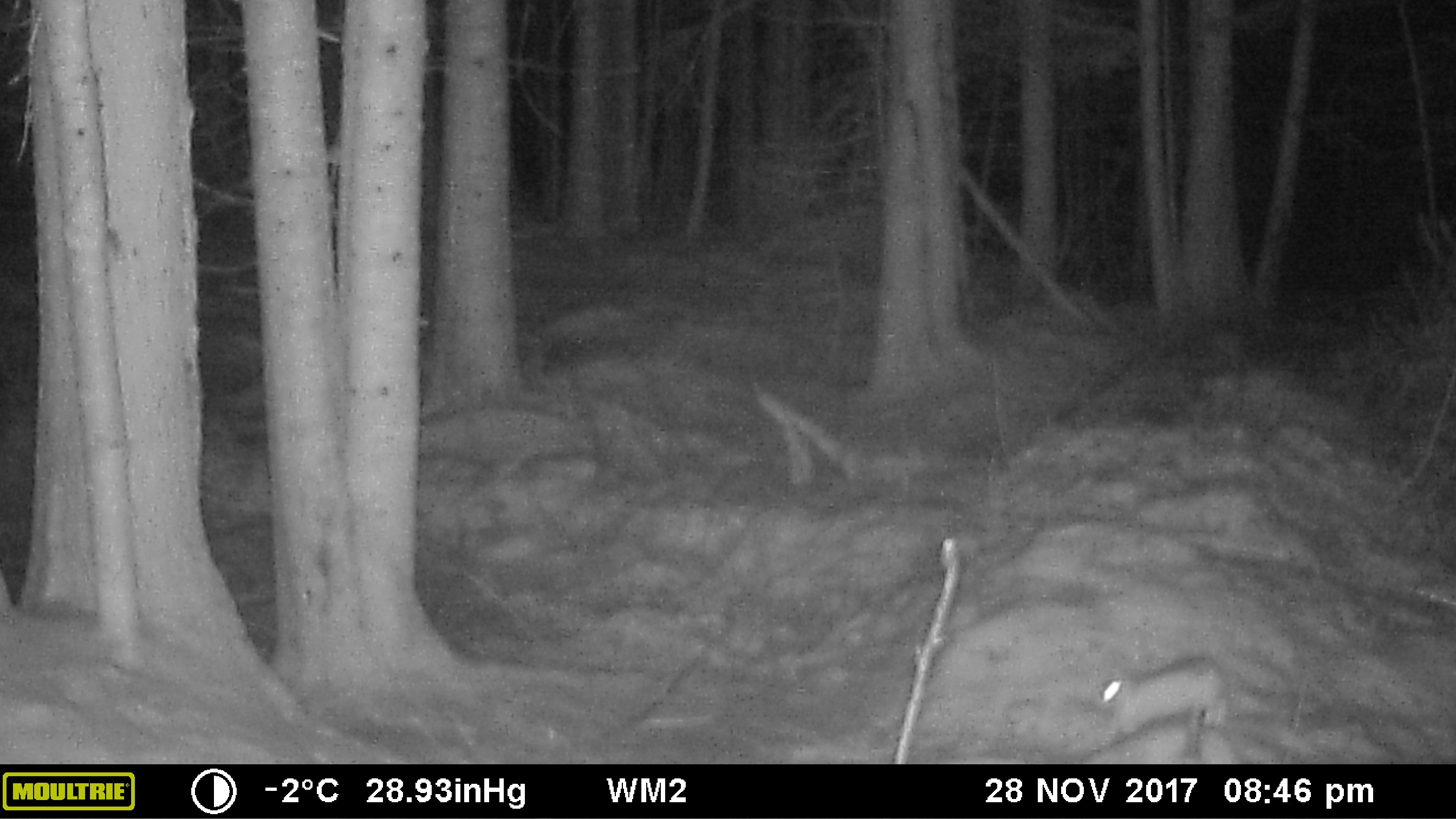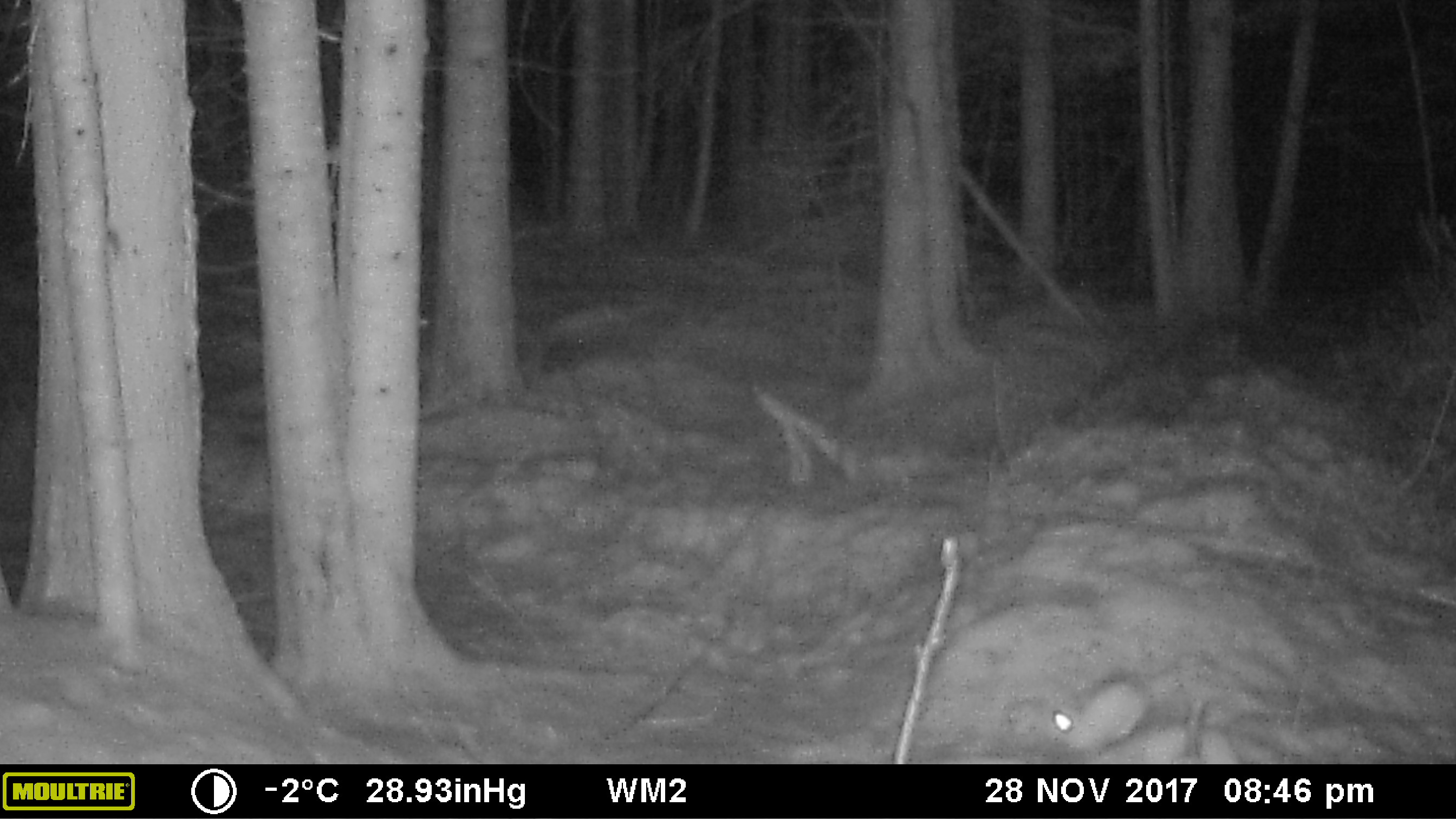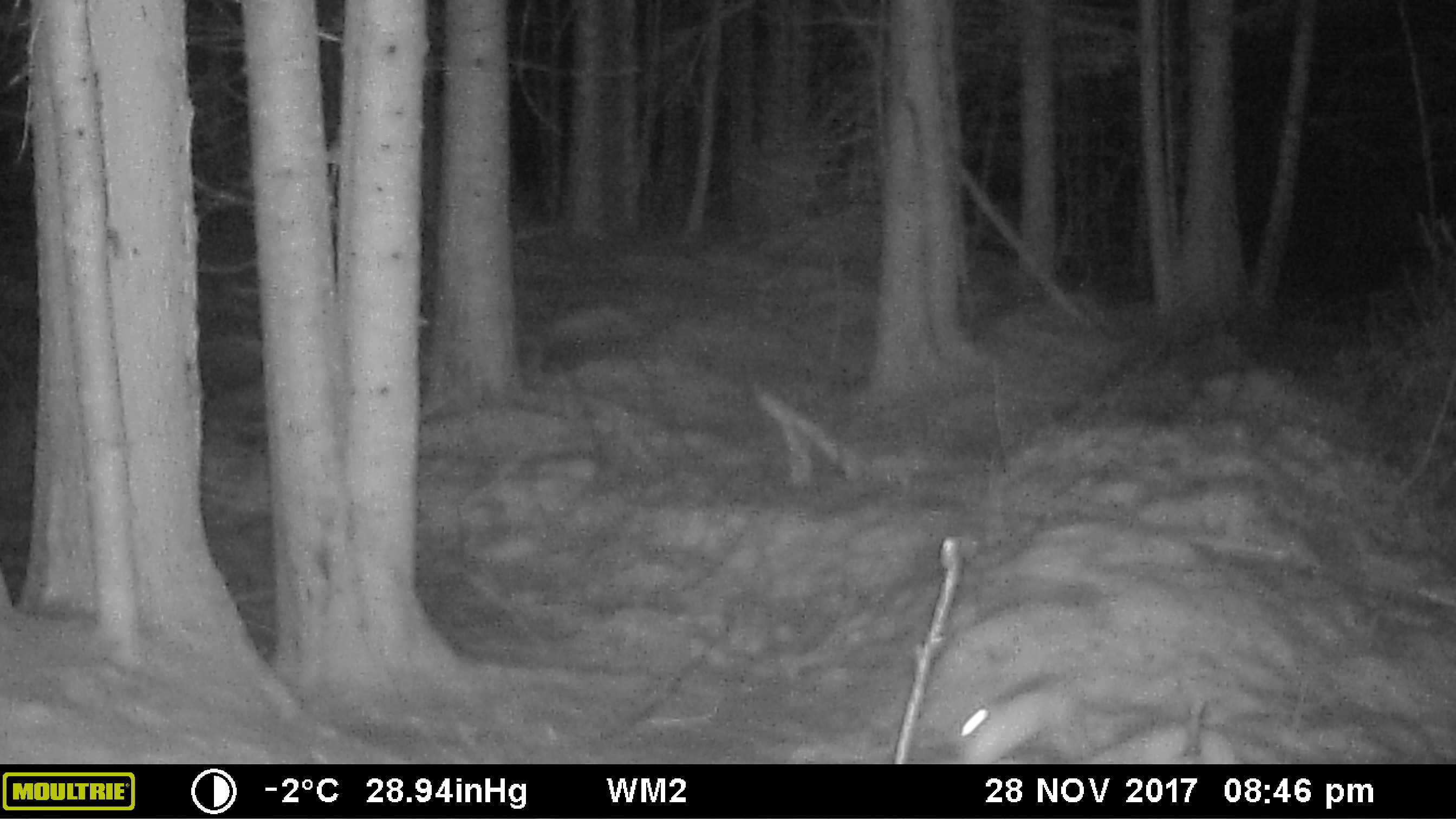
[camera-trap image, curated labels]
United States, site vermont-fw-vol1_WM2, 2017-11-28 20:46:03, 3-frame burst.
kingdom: Animalia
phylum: Chordata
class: Mammalia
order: Lagomorpha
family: Leporidae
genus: Lepus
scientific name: Lepus americanus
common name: snowshoe hare